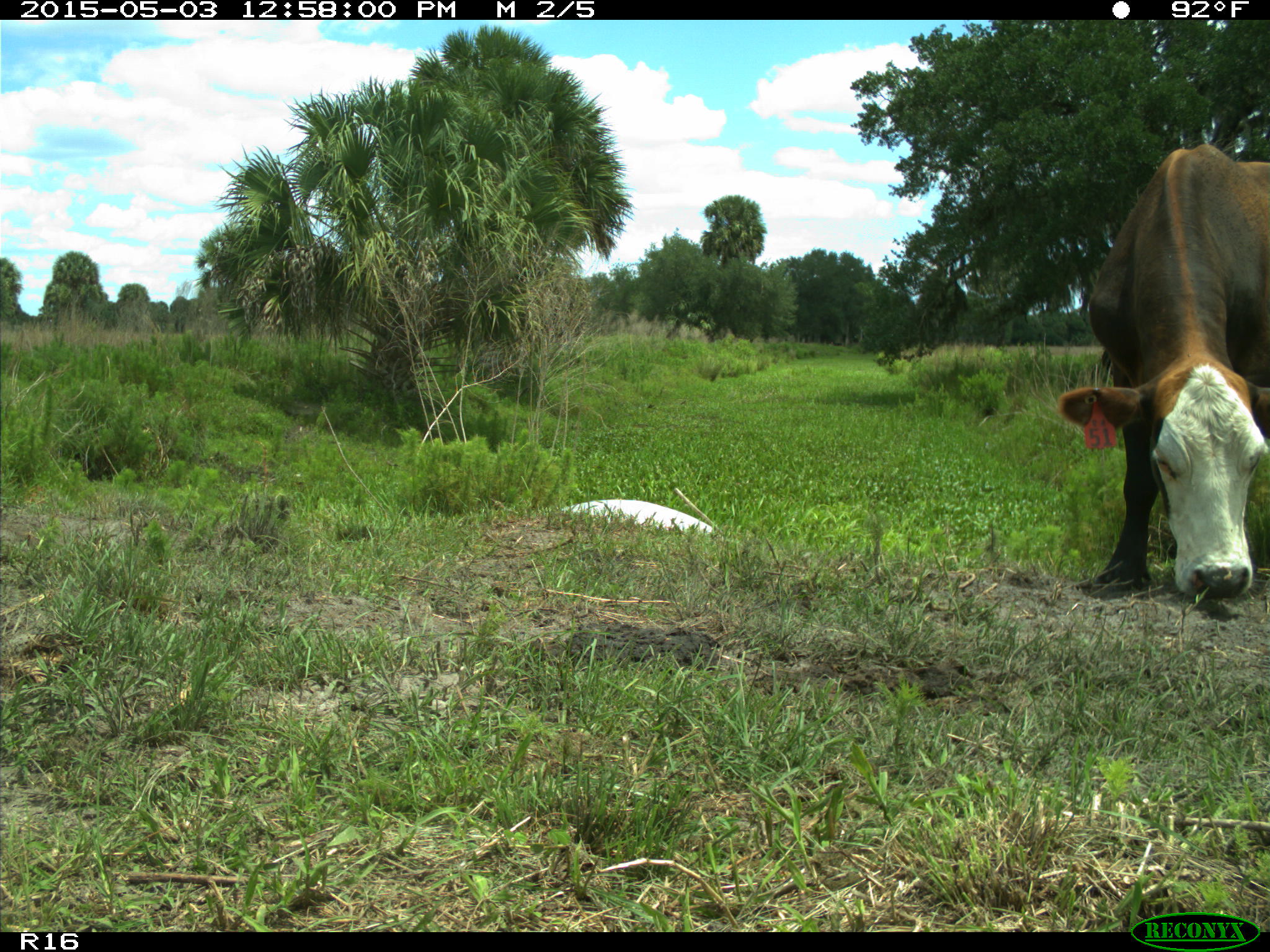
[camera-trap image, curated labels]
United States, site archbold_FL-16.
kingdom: Animalia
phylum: Chordata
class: Mammalia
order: Artiodactyla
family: Bovidae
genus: Bos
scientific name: Bos taurus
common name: domestic cow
Bos taurus (domestic cow).